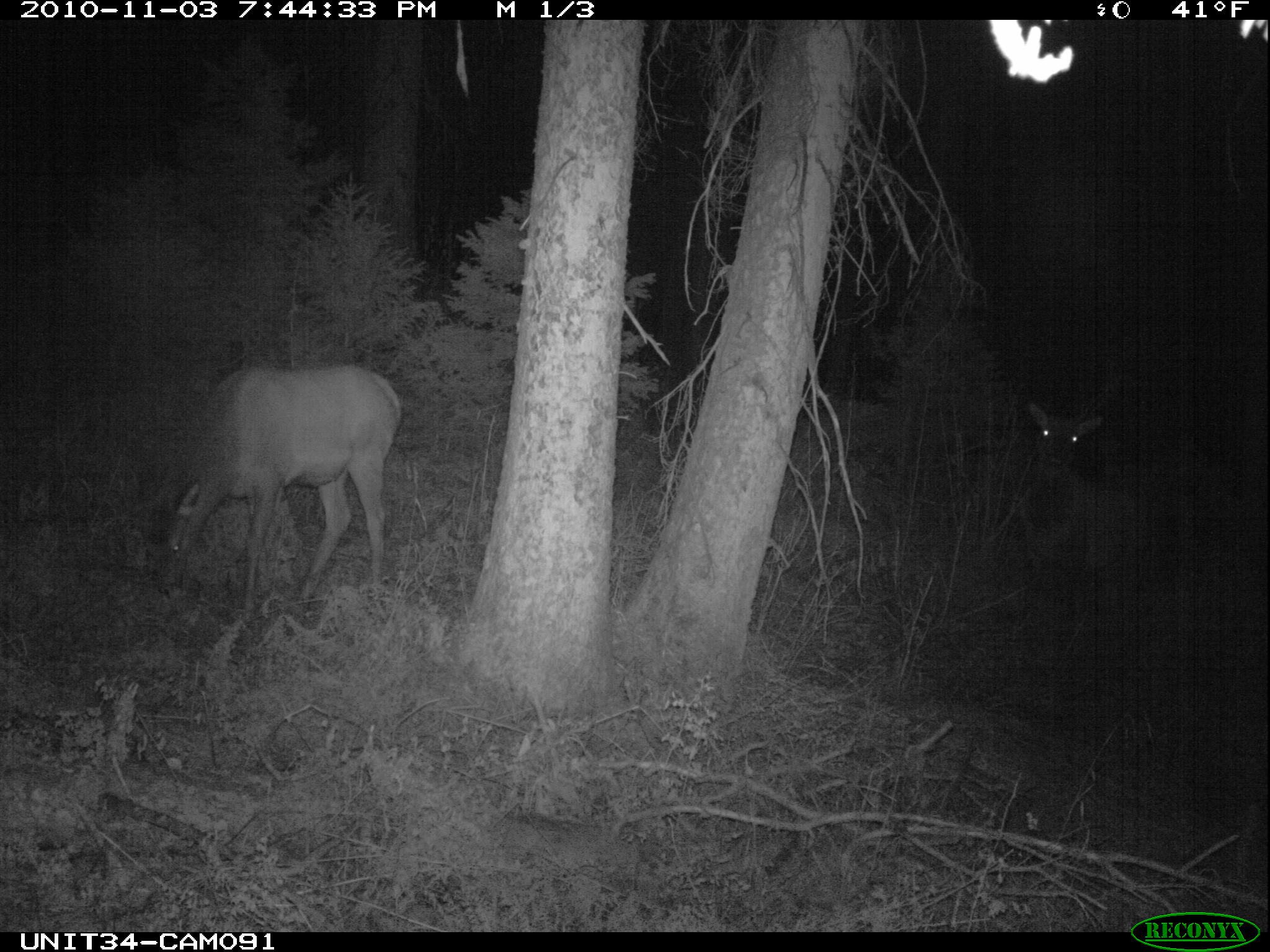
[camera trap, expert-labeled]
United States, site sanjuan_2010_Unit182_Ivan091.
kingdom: Animalia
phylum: Chordata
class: Mammalia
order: Artiodactyla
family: Cervidae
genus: Cervus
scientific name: Cervus elaphus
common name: red deer